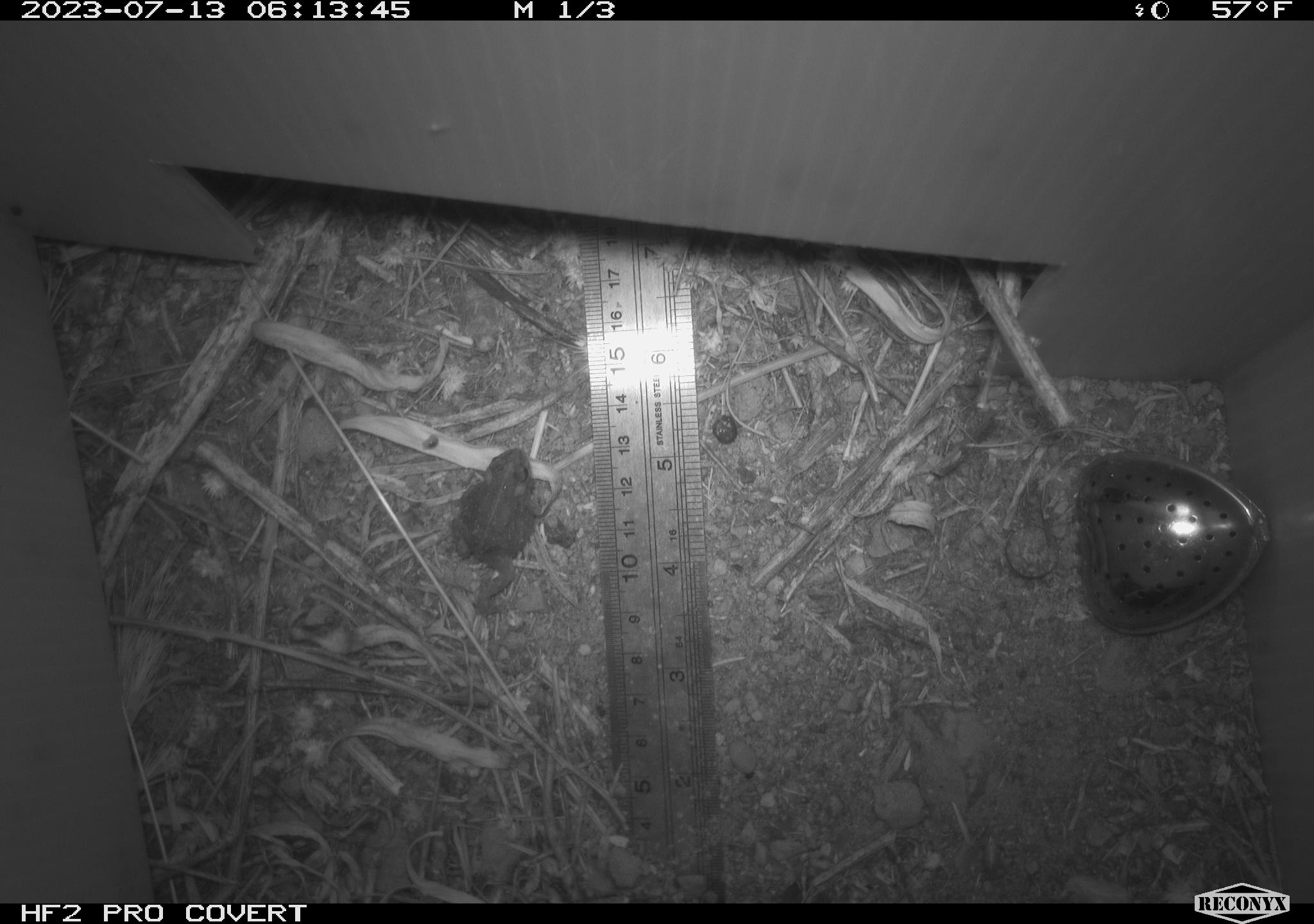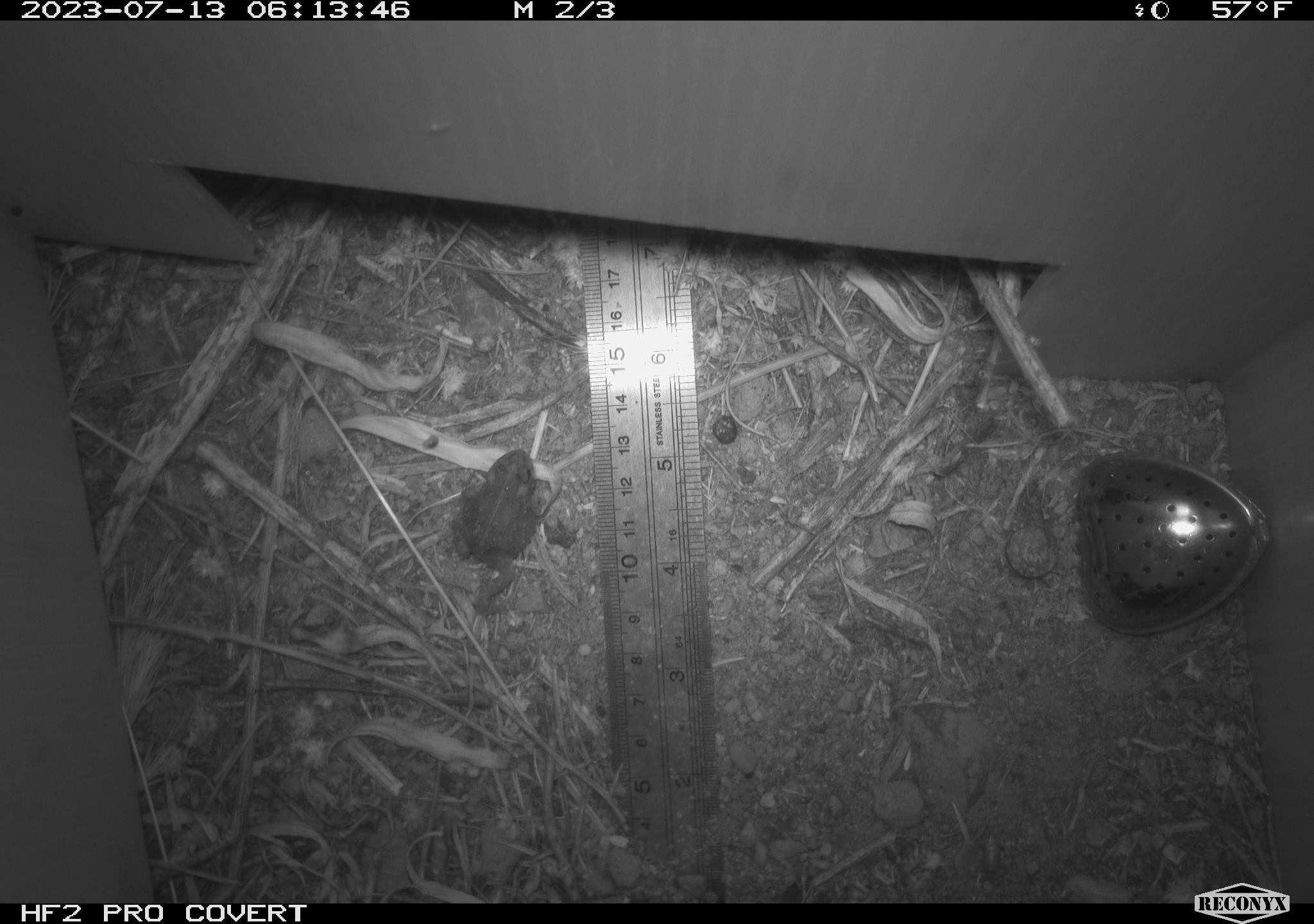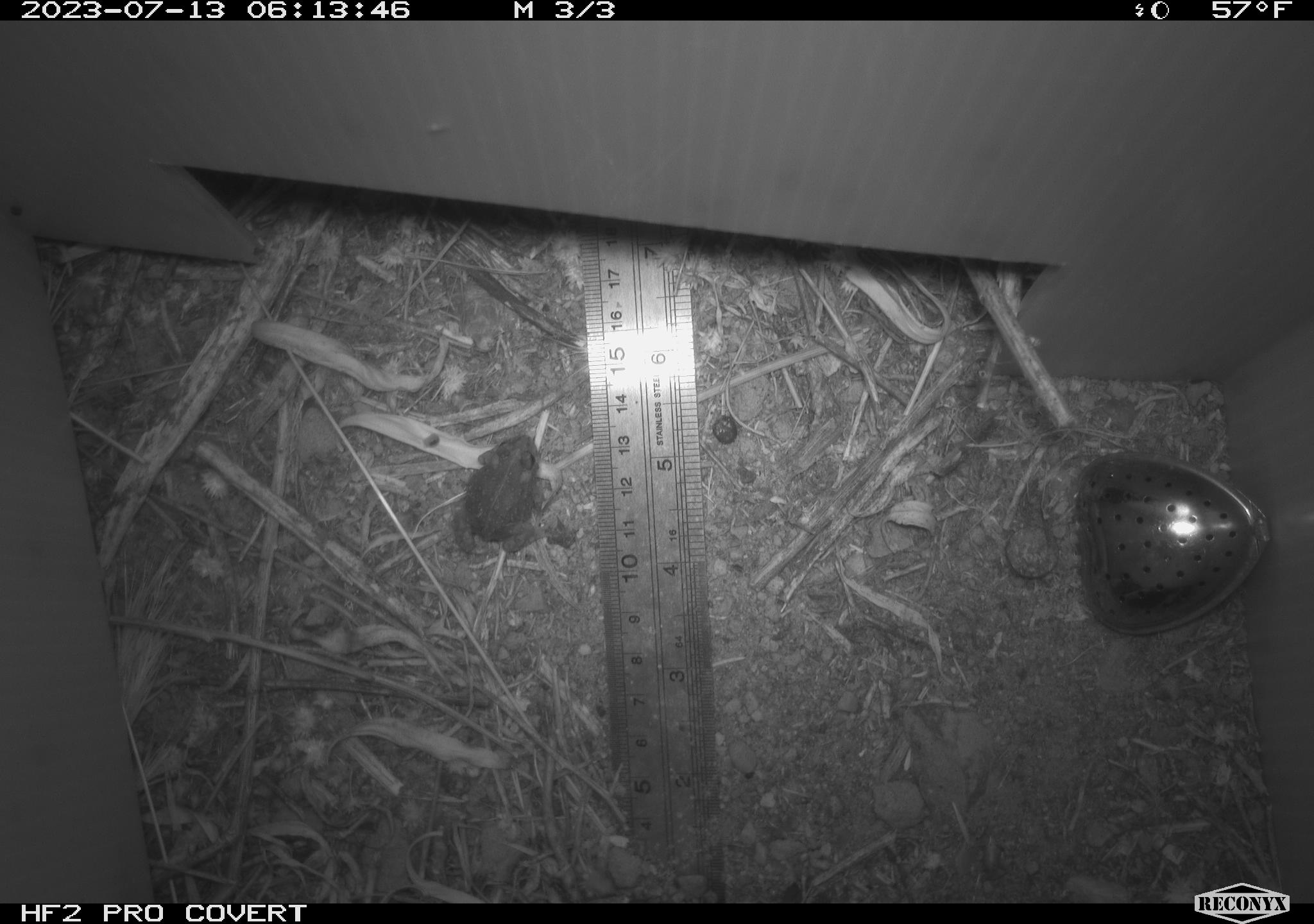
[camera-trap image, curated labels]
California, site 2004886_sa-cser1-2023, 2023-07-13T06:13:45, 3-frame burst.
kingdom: Animalia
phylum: Chordata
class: Amphibia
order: Anura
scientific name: Anura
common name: frogs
Frogs (Anura).